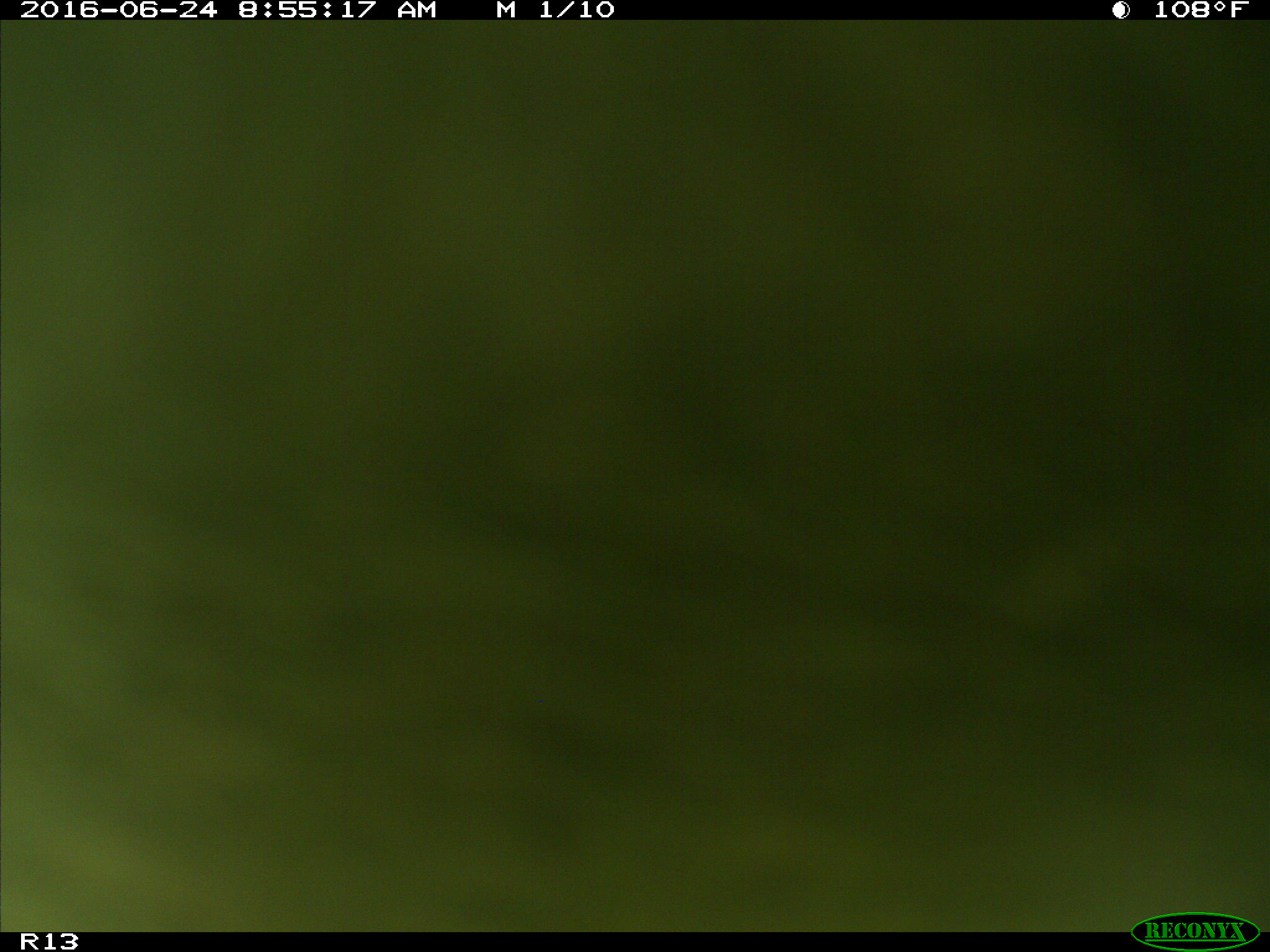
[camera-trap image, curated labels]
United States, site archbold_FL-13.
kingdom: Animalia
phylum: Chordata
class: Mammalia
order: Artiodactyla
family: Bovidae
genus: Bos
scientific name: Bos taurus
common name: domestic cow